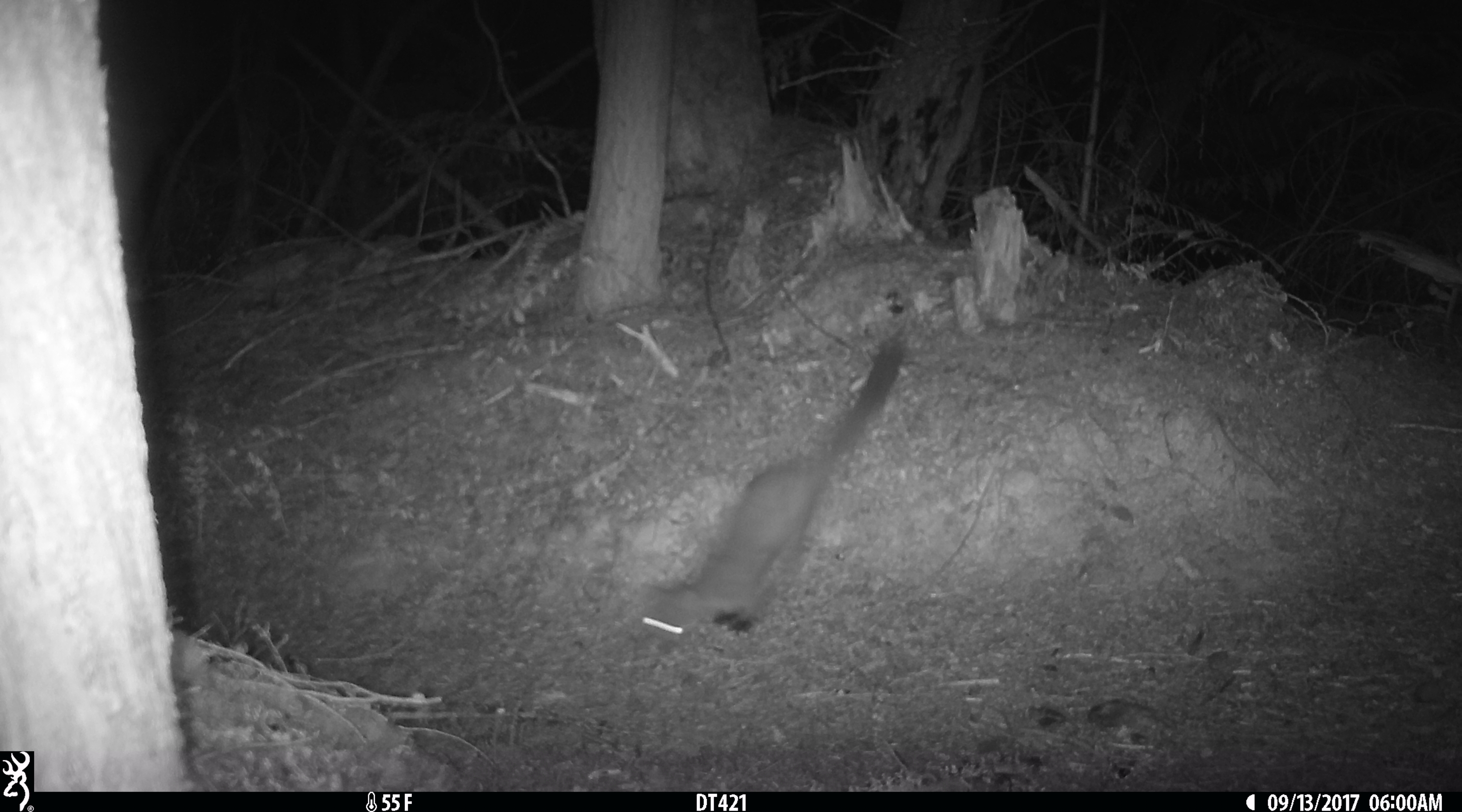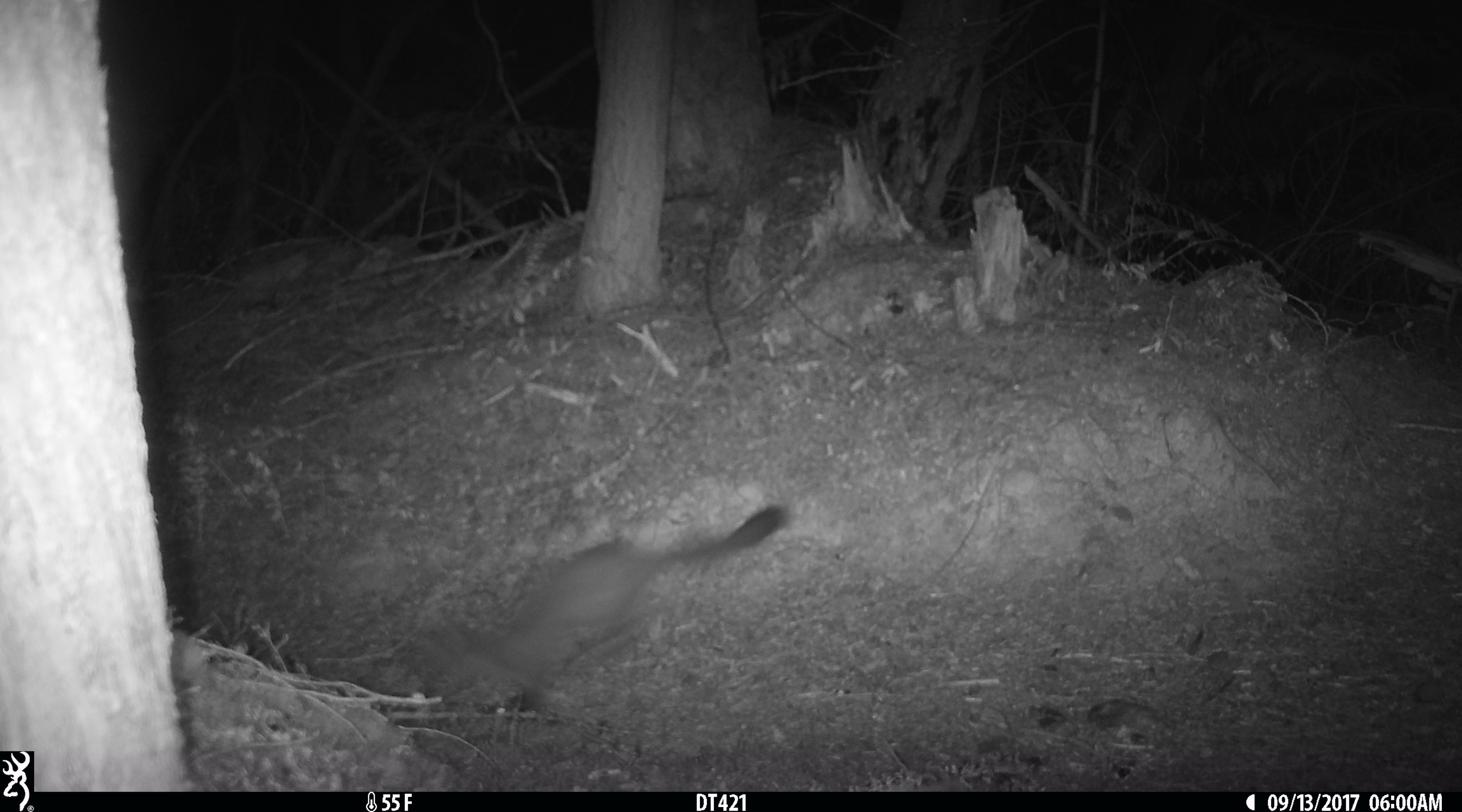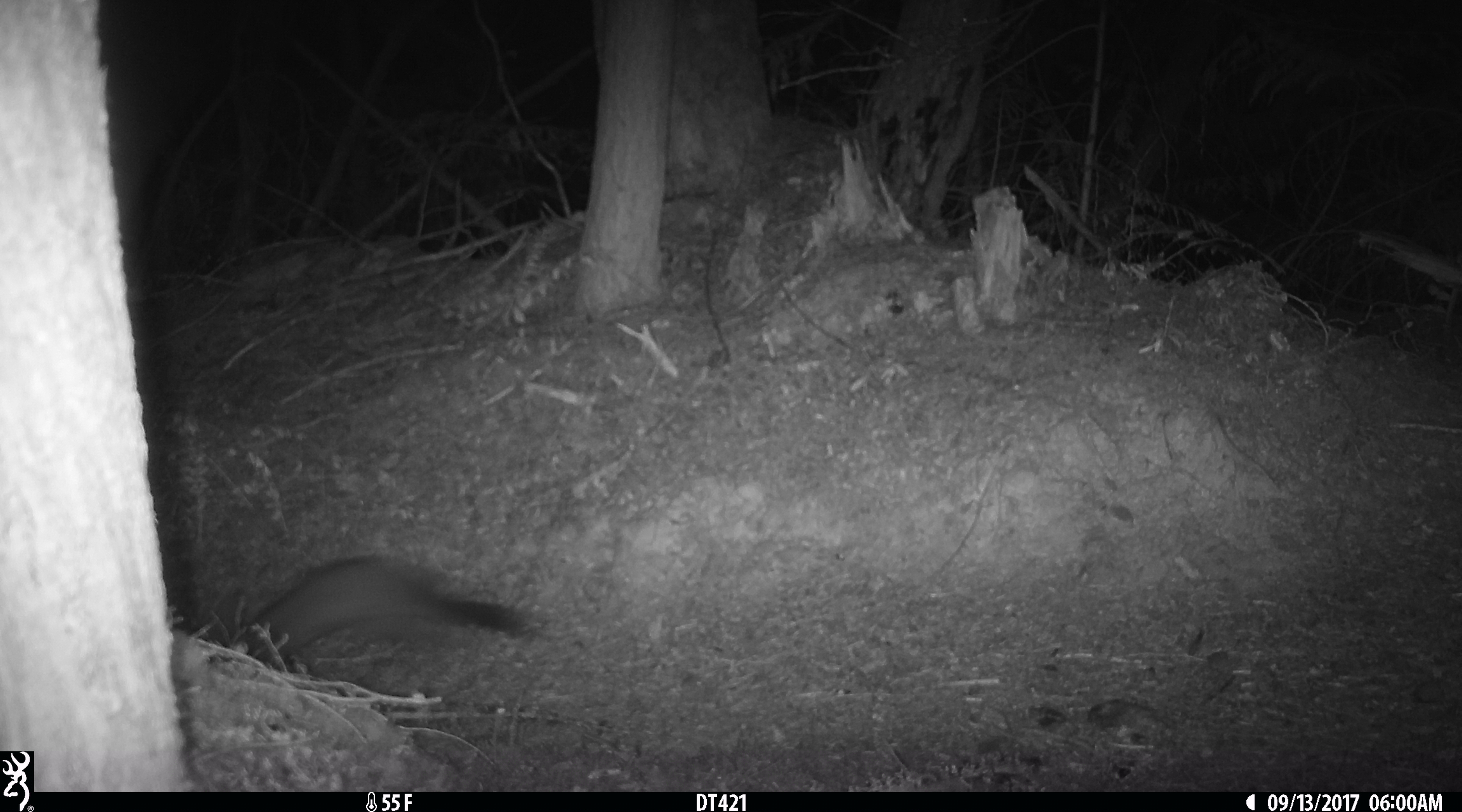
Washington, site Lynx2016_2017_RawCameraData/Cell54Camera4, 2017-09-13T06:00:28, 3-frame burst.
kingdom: Animalia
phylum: Chordata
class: Mammalia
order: Carnivora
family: Mustelidae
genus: Martes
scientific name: Martes americana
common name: american marten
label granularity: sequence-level